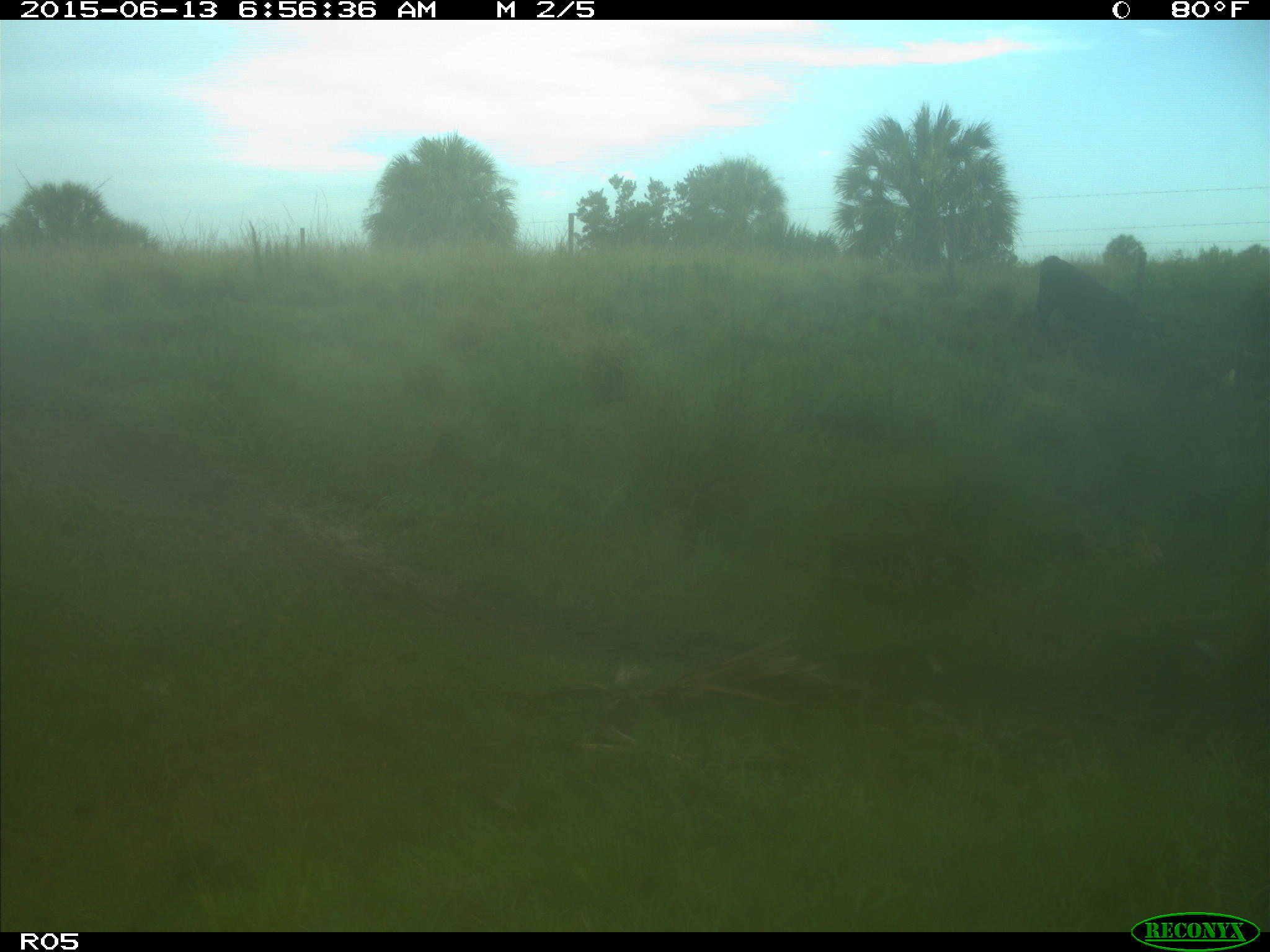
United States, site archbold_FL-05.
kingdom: Animalia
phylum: Chordata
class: Mammalia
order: Artiodactyla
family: Bovidae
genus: Bos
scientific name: Bos taurus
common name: domestic cow